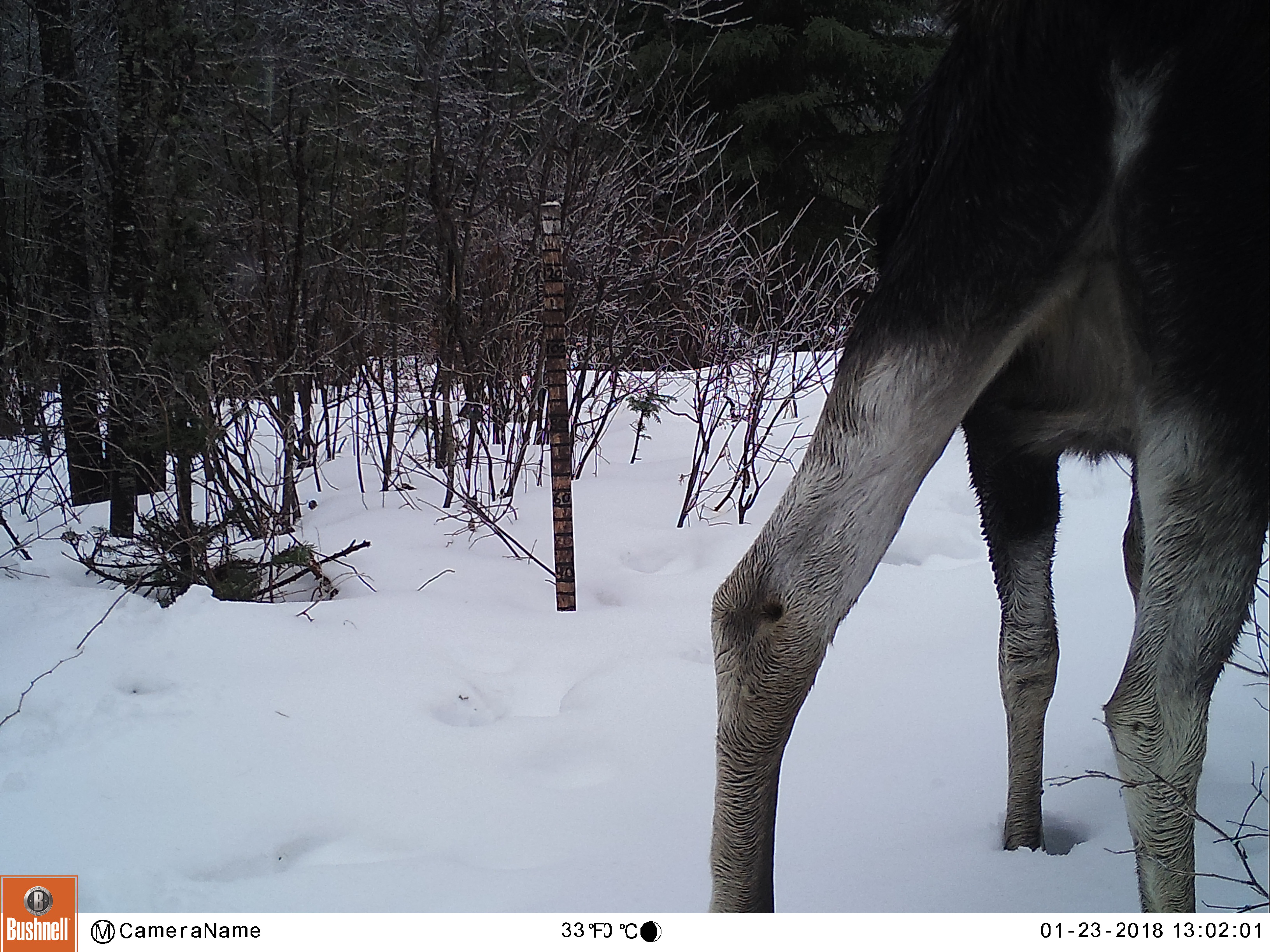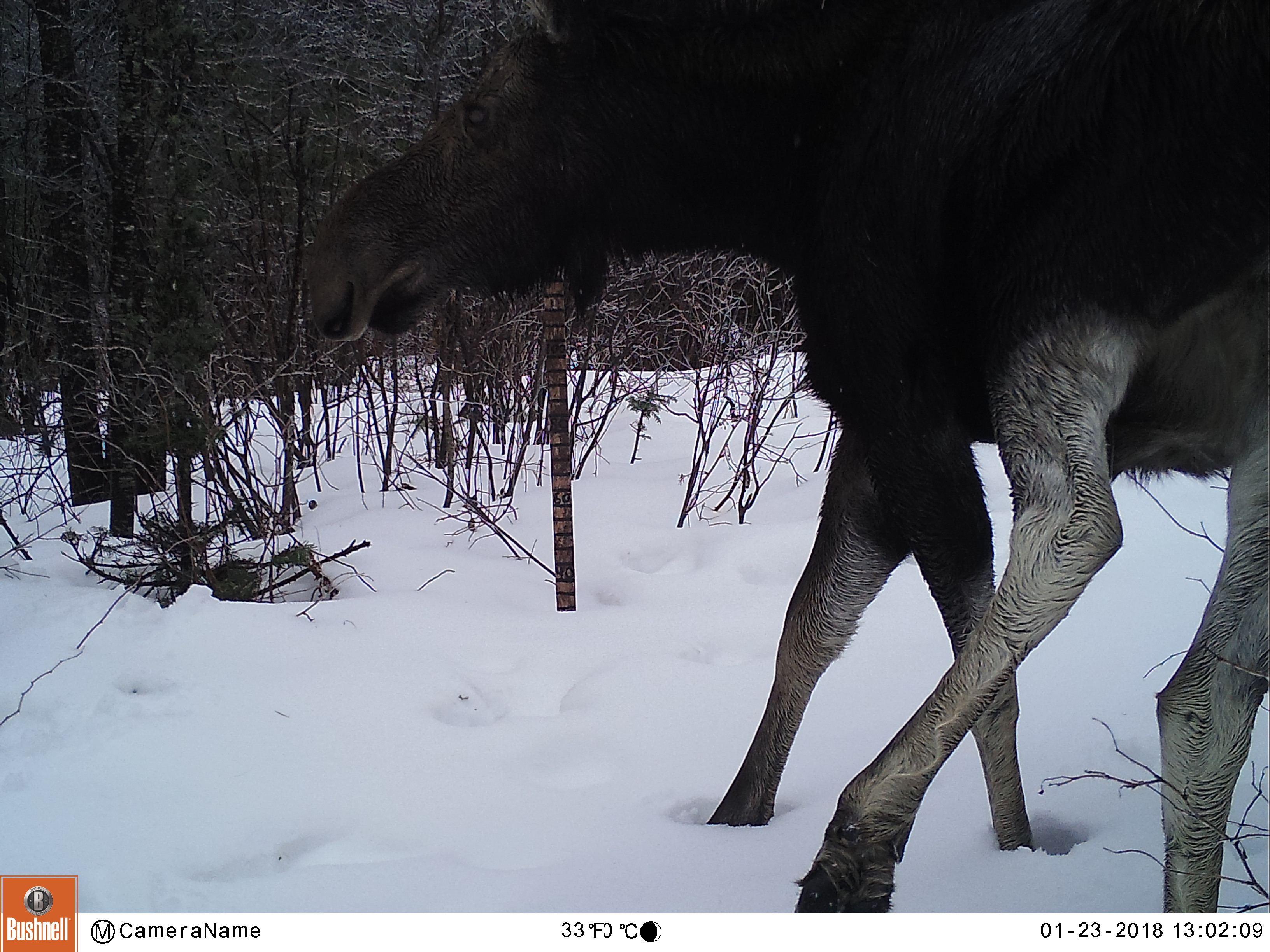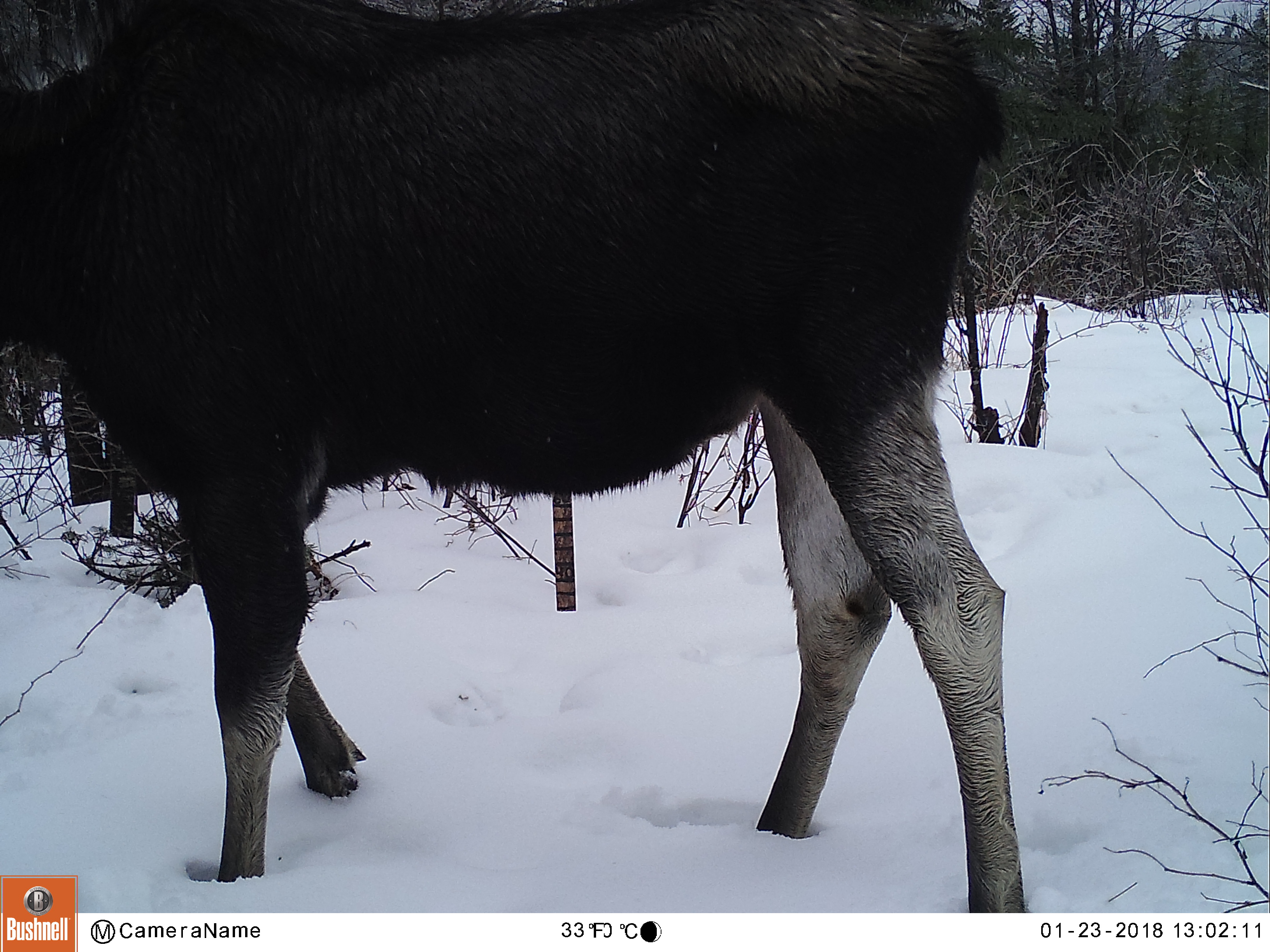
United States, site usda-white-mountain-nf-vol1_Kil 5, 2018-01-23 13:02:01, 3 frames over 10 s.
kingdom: Animalia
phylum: Chordata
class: Mammalia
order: Artiodactyla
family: Cervidae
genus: Alces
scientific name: Alces alces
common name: moose